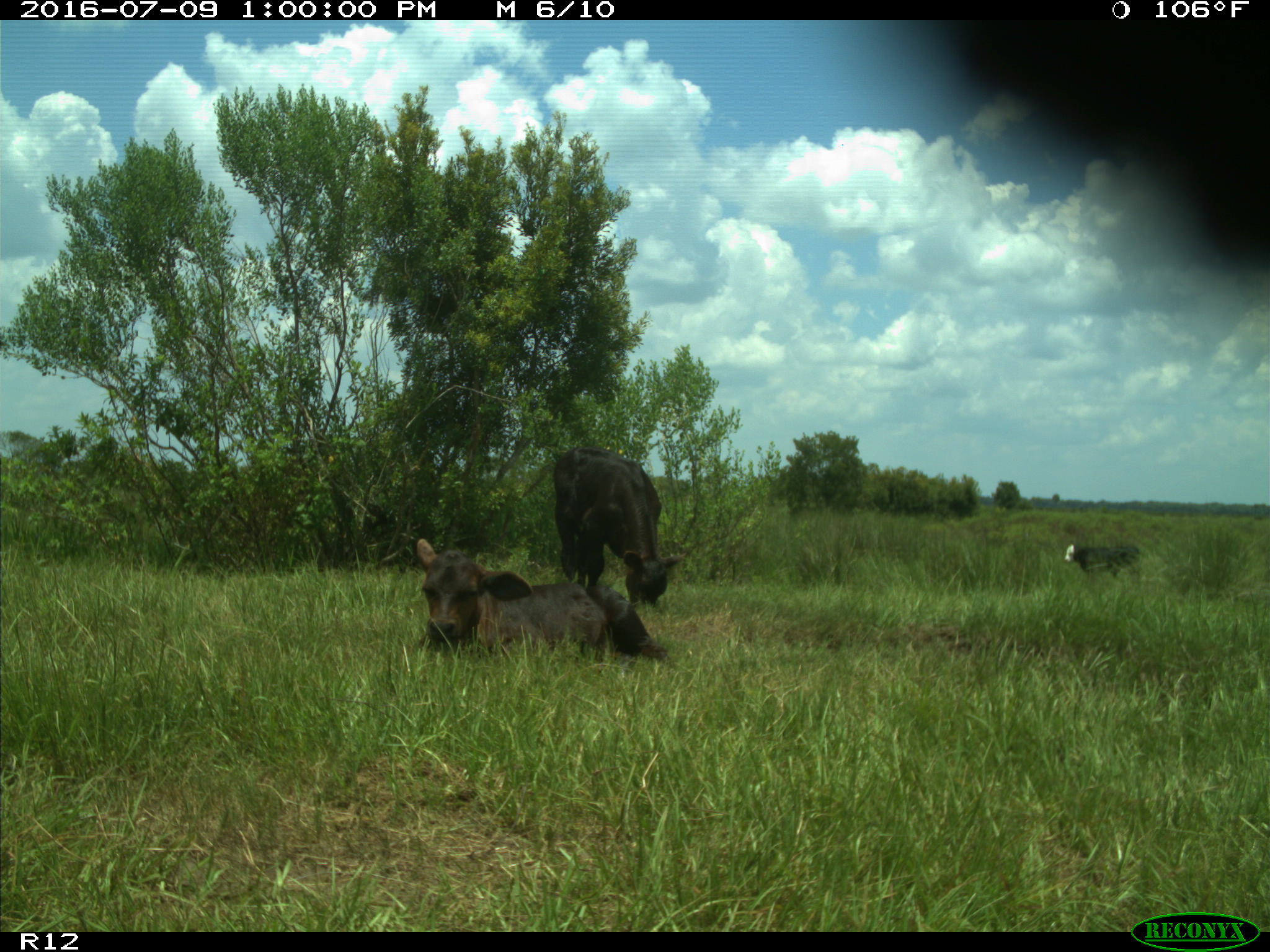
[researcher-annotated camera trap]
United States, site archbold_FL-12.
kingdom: Animalia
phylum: Chordata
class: Mammalia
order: Artiodactyla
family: Bovidae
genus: Bos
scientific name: Bos taurus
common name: domestic cow